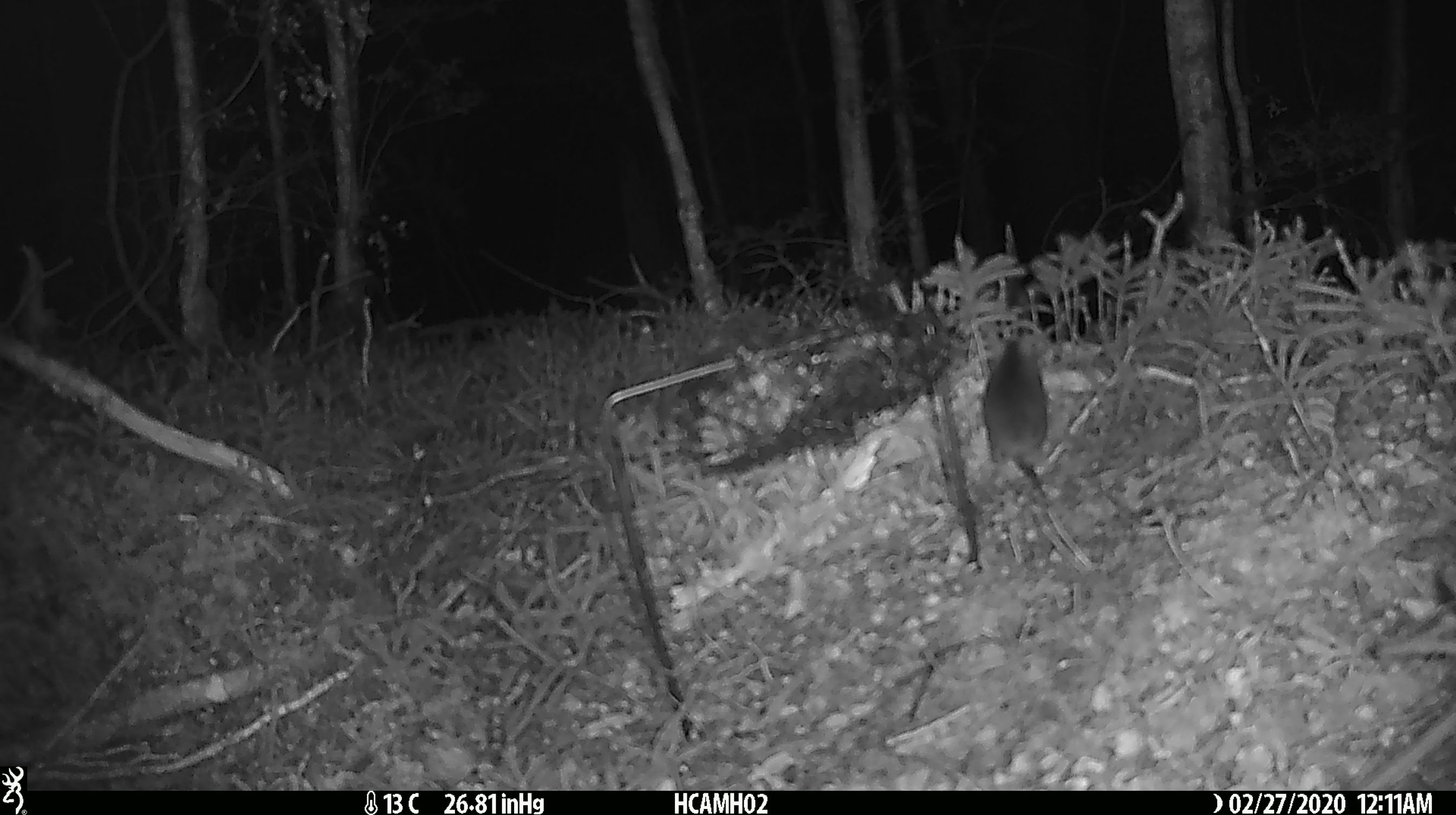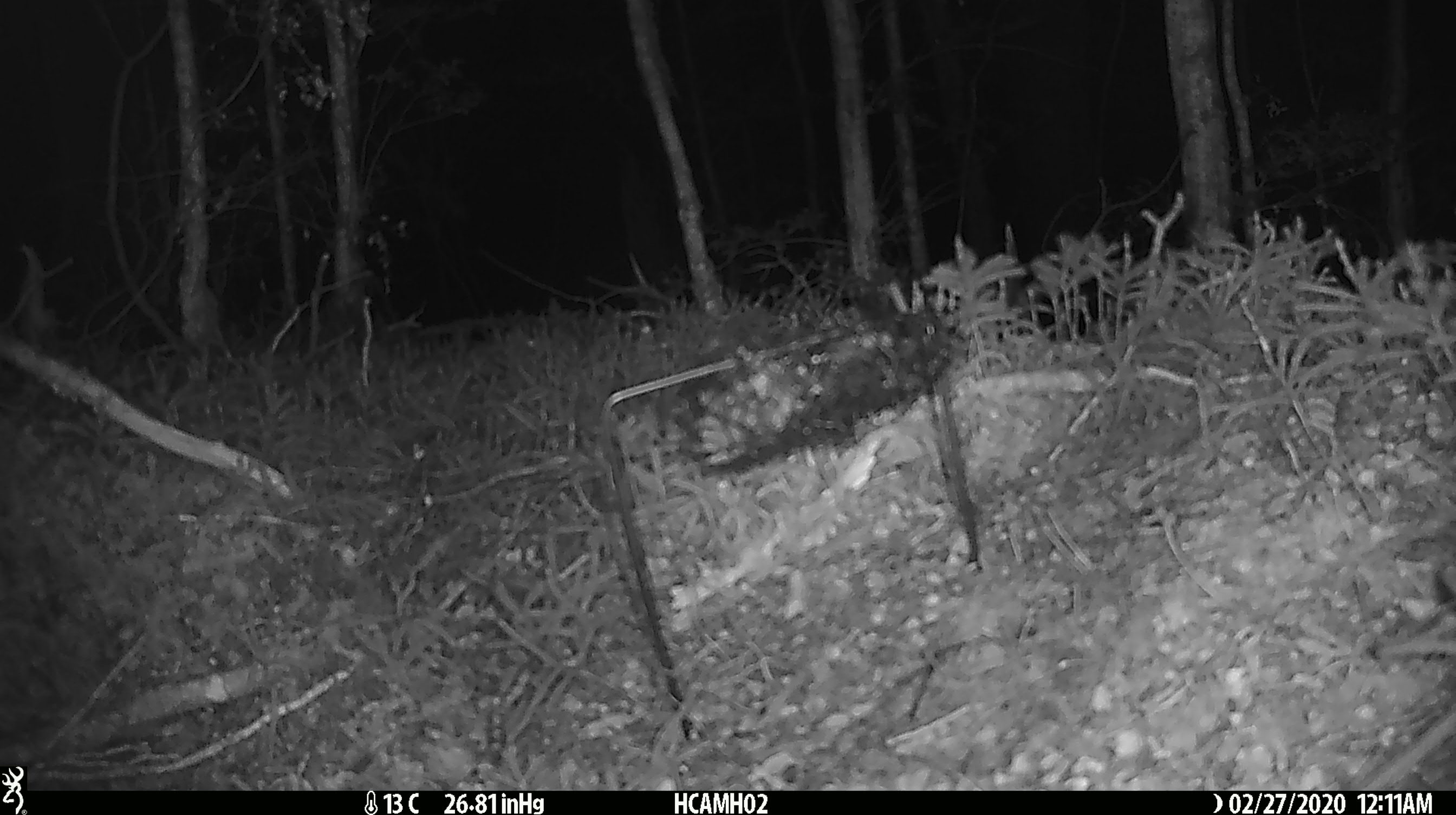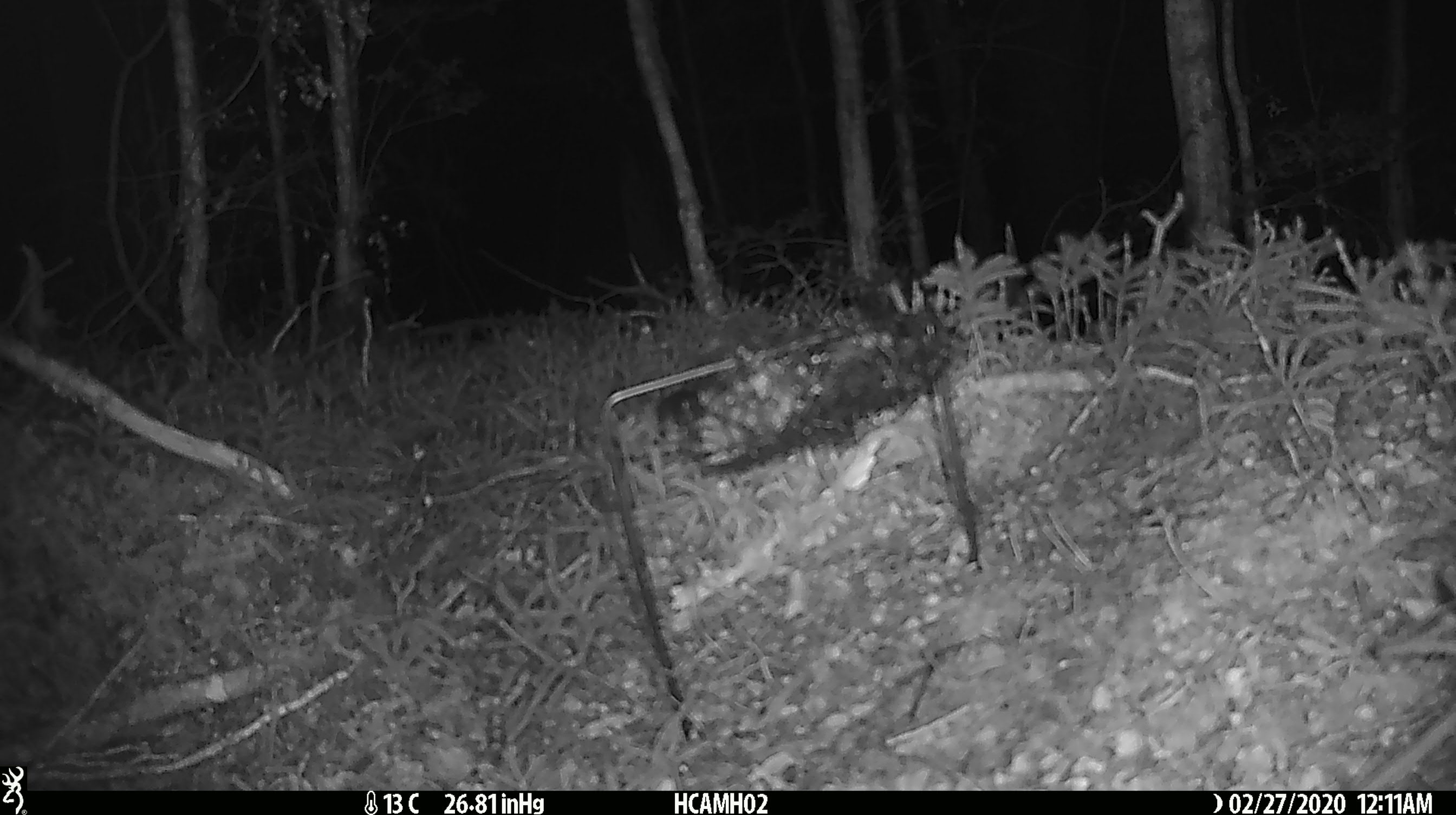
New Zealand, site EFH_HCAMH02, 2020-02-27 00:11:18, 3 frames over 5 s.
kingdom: Animalia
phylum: Chordata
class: Mammalia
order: Rodentia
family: Muridae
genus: Mus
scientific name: Mus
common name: mouse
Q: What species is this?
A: Mouse (Mus).